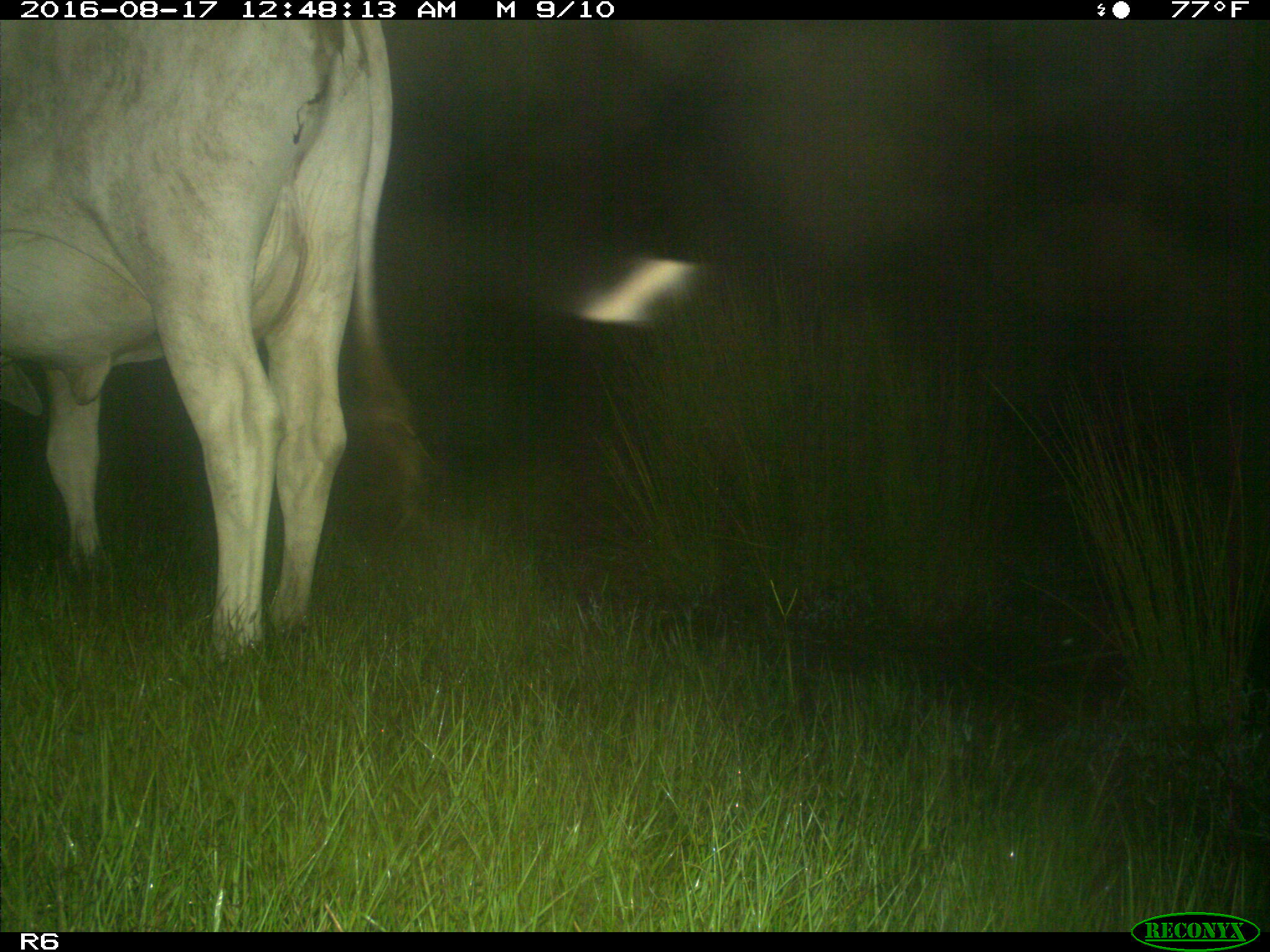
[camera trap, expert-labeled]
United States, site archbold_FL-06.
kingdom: Animalia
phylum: Chordata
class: Mammalia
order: Artiodactyla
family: Bovidae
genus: Bos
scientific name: Bos taurus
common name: domestic cow